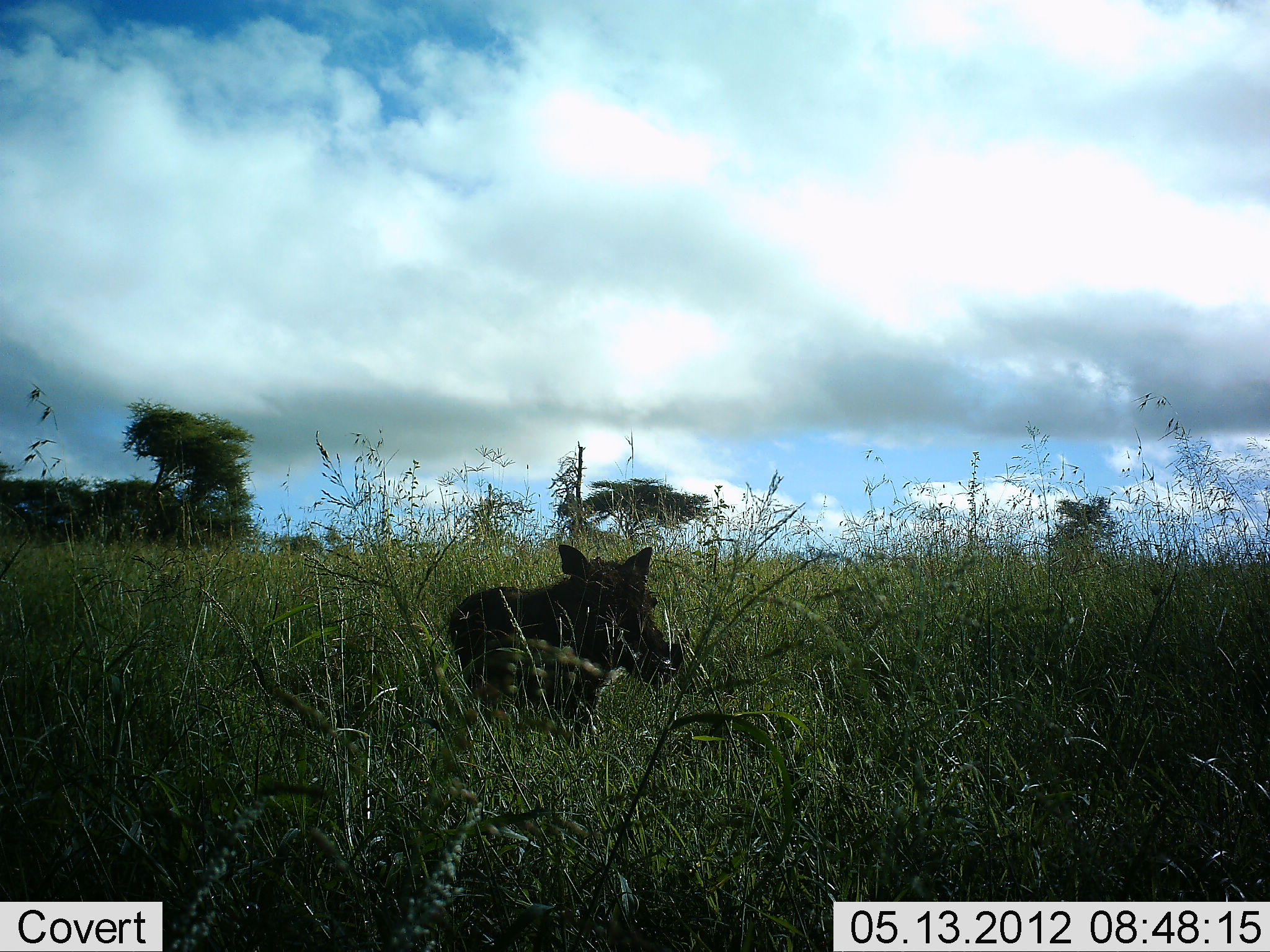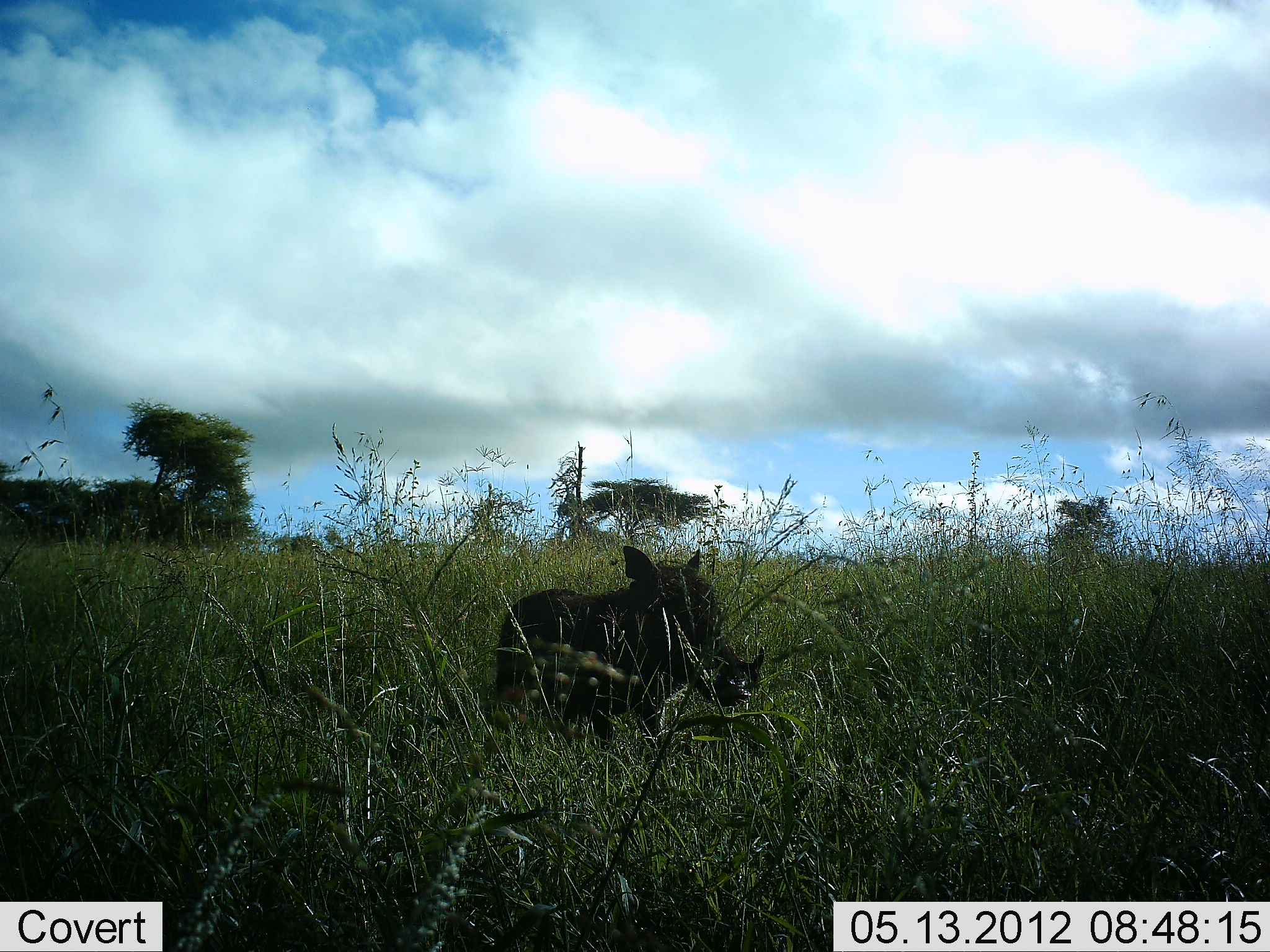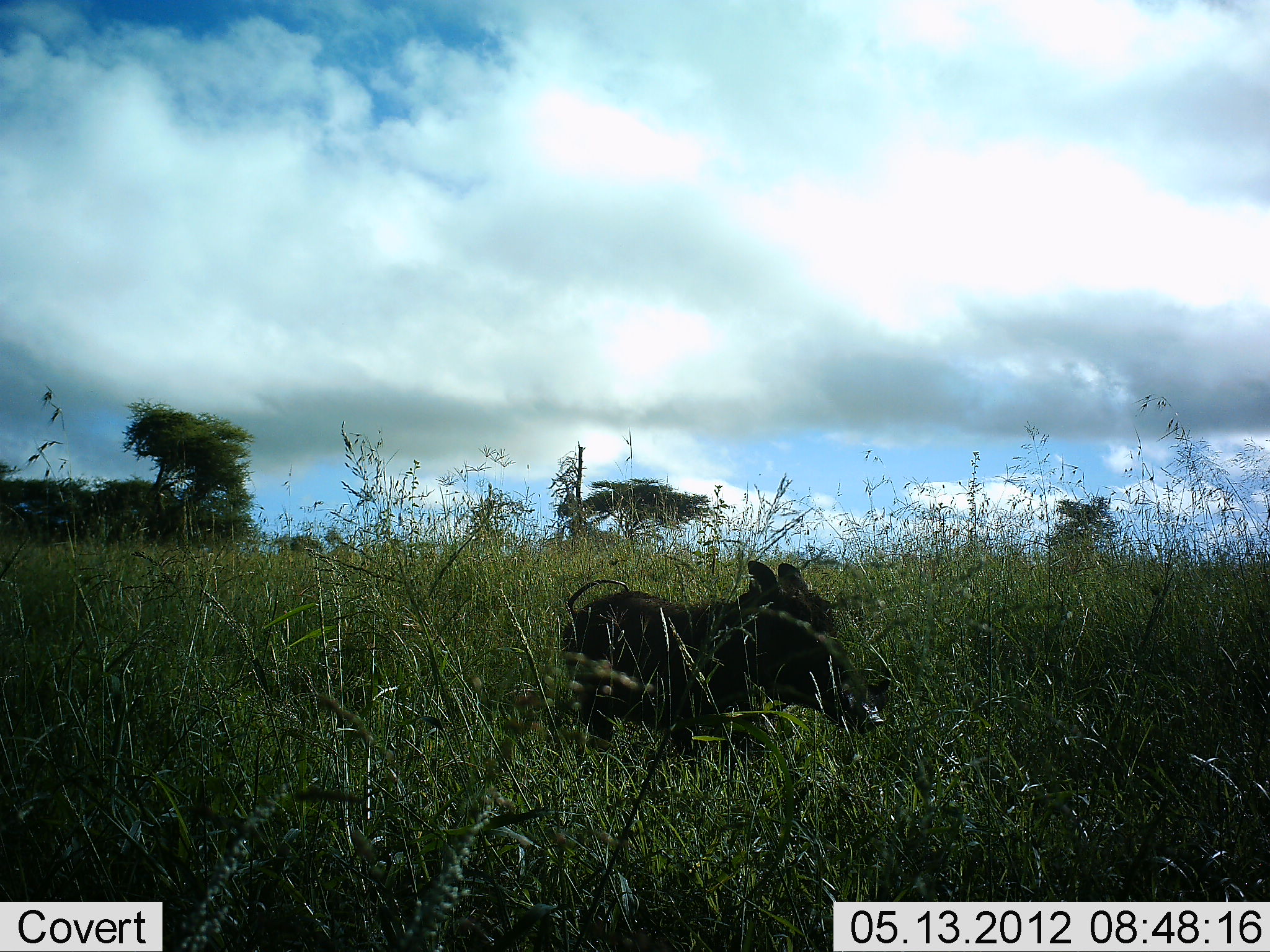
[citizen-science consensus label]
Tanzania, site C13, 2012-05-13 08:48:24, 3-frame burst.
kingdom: Animalia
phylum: Chordata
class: Mammalia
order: Artiodactyla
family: Suidae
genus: Phacochoerus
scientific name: Phacochoerus africanus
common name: warthog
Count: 1.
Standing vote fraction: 8%.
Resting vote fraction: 4%.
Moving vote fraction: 92%.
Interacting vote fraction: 0%.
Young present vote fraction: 0%.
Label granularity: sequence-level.